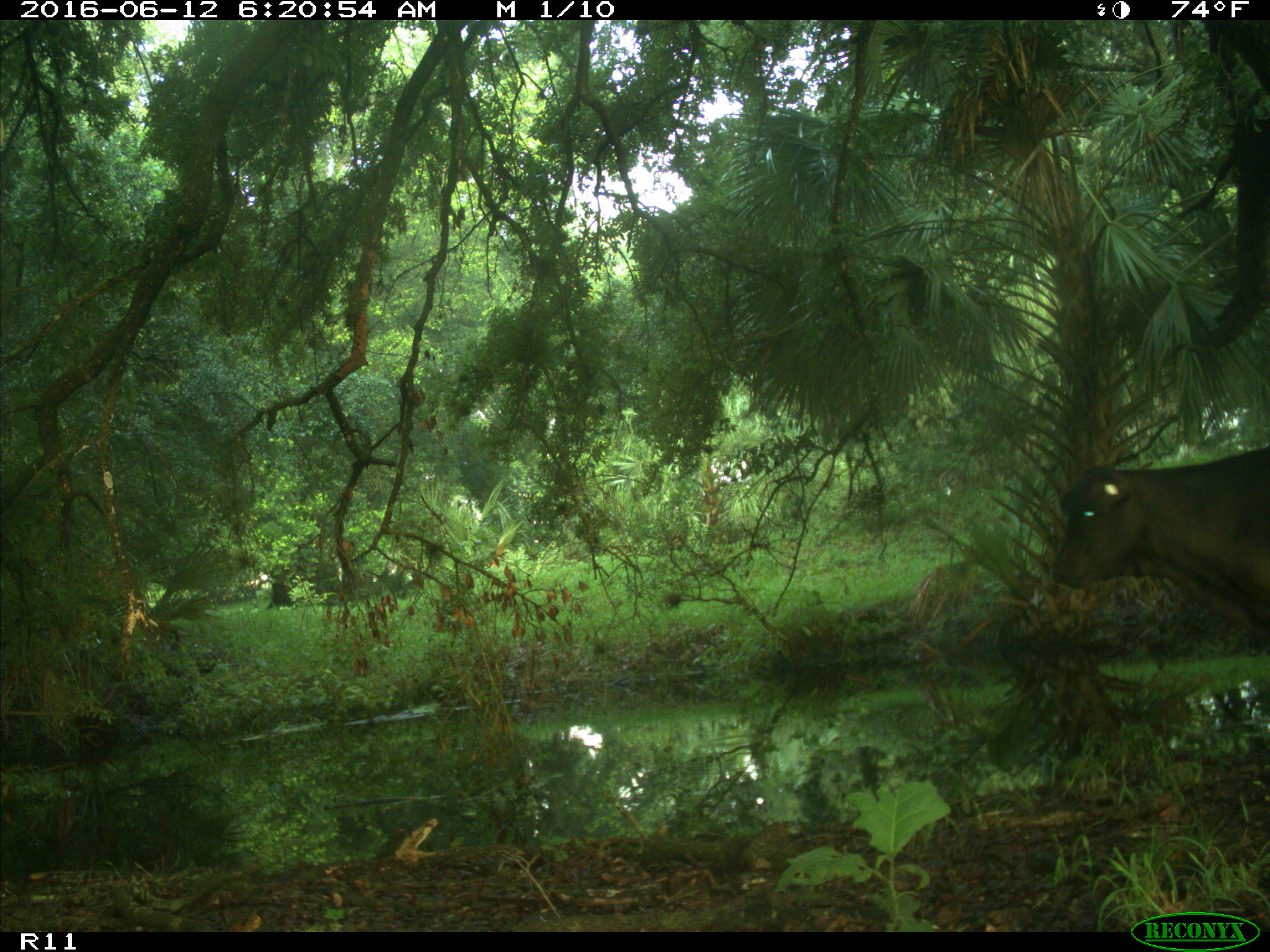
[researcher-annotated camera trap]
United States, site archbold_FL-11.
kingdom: Animalia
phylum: Chordata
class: Mammalia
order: Artiodactyla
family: Bovidae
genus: Bos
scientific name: Bos taurus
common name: domestic cow